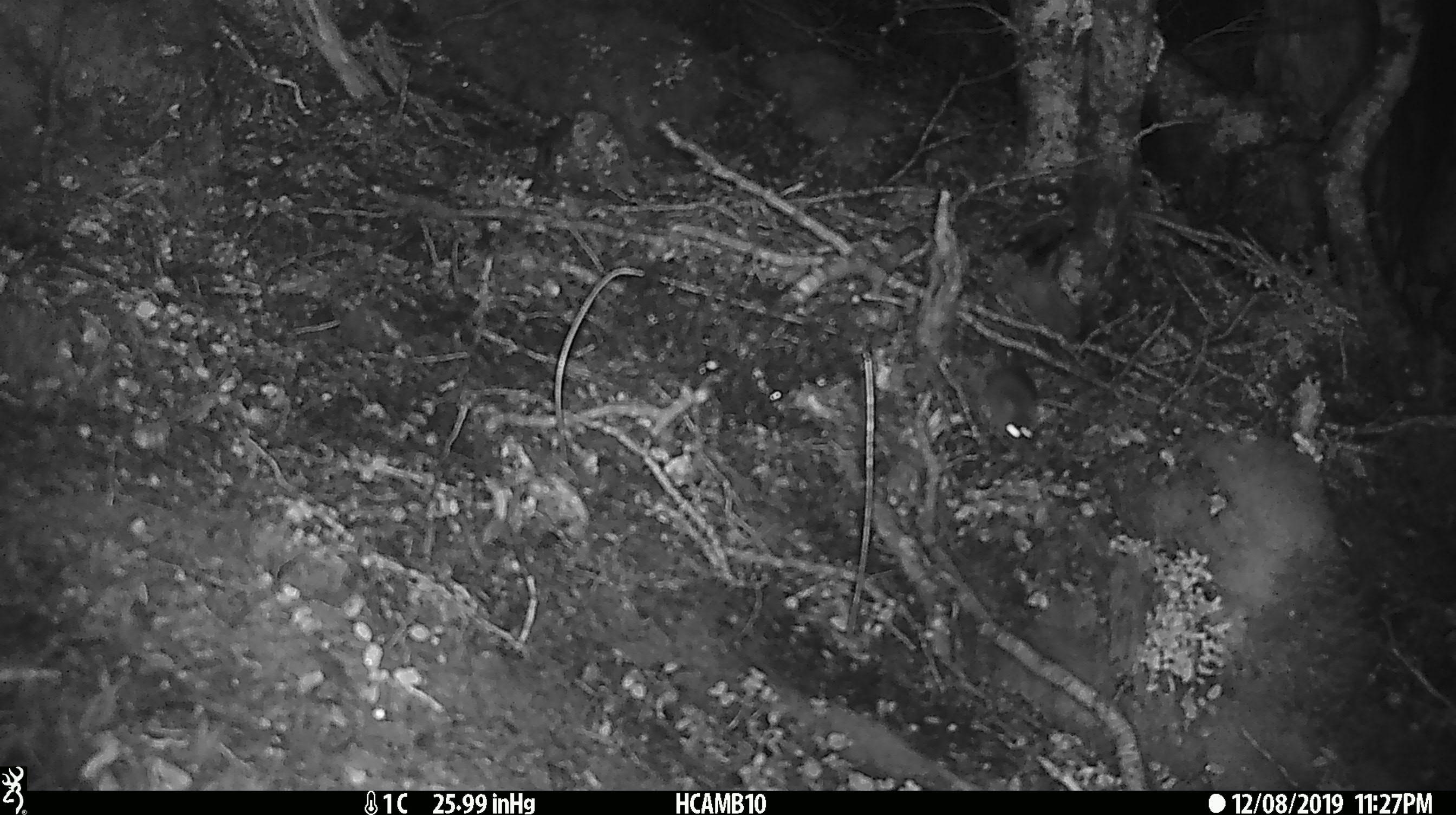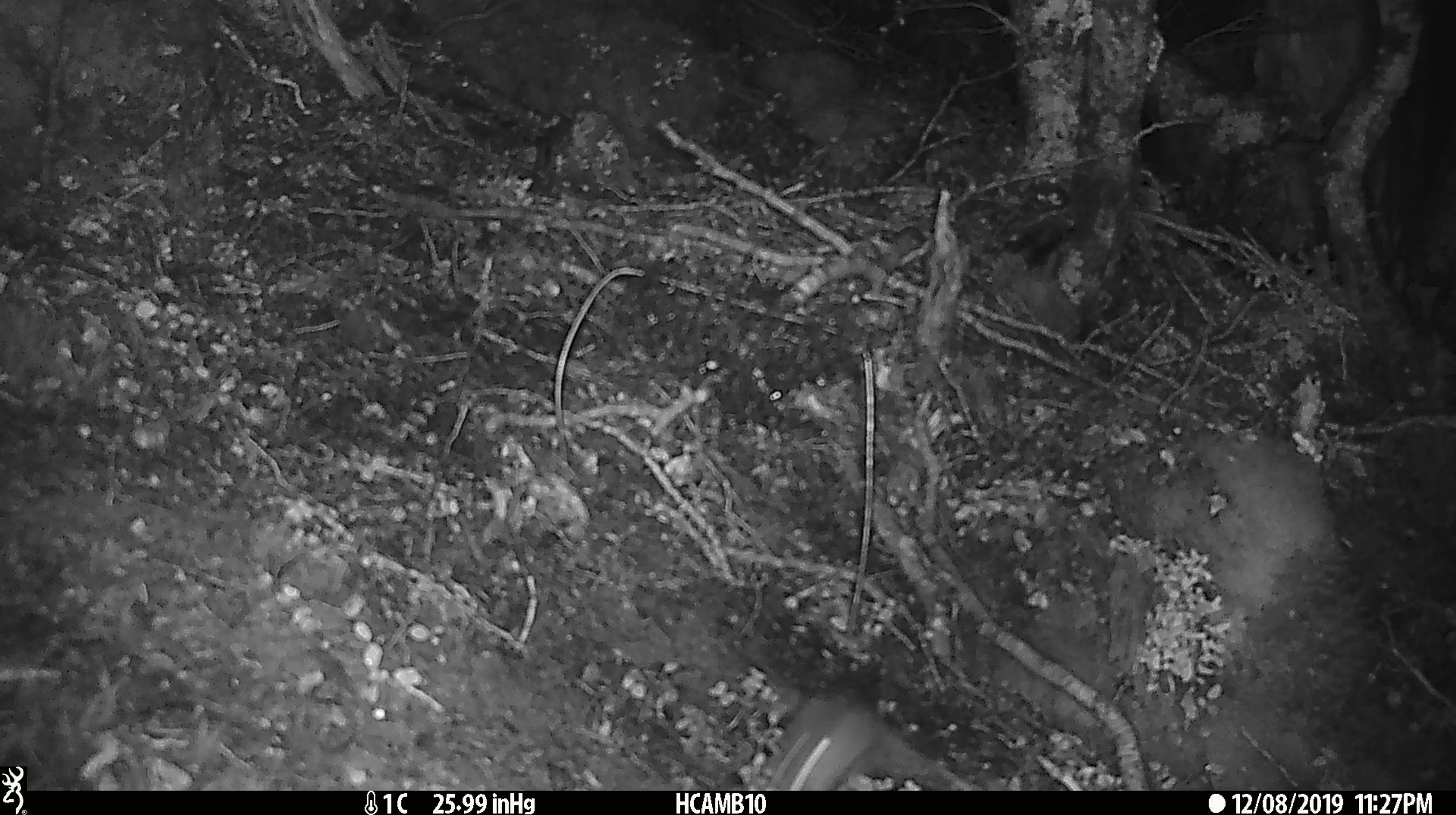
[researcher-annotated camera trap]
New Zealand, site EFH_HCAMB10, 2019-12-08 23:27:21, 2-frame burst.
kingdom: Animalia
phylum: Chordata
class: Mammalia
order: Rodentia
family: Muridae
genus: Mus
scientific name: Mus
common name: mouse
Mouse (Mus).